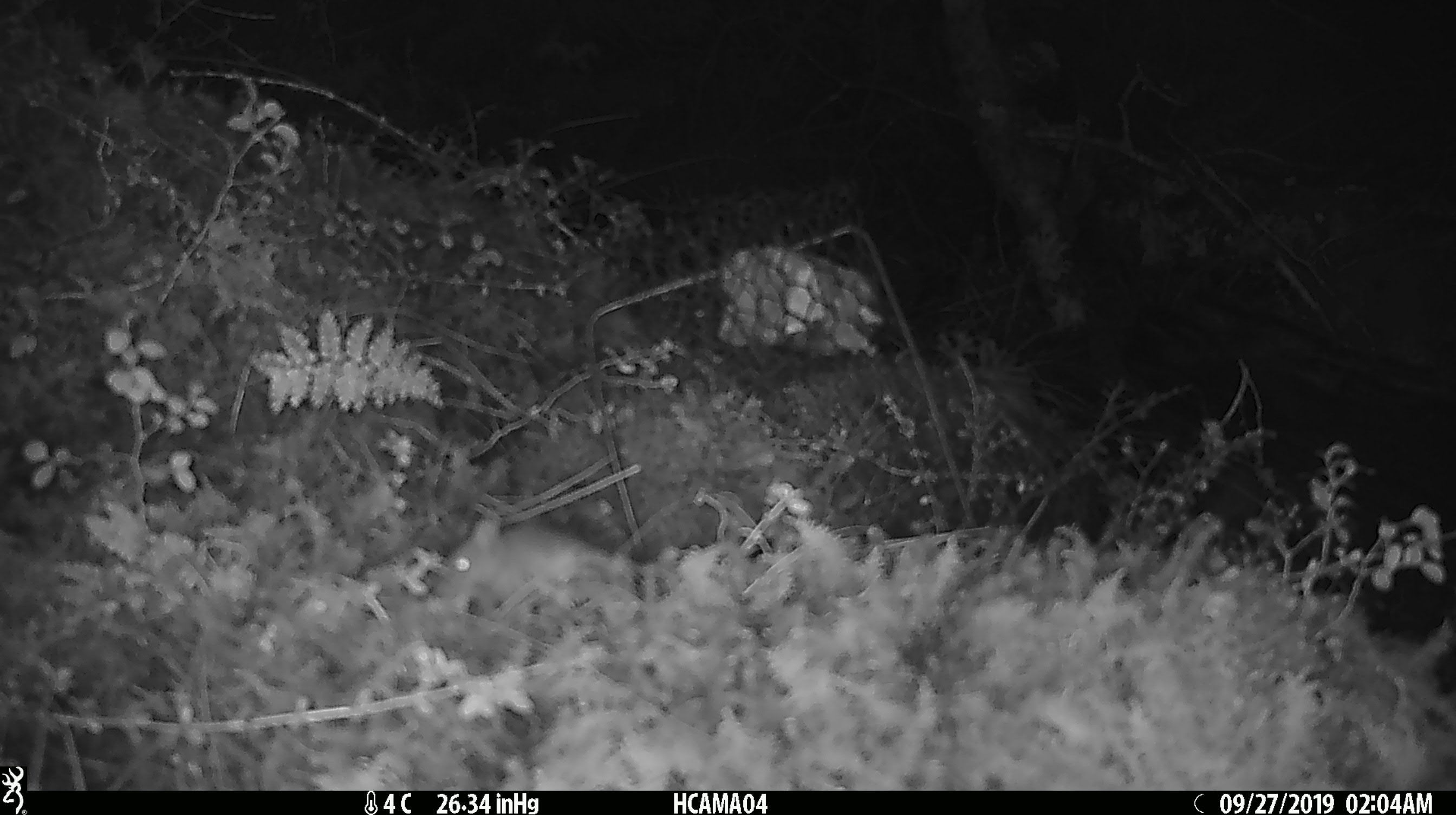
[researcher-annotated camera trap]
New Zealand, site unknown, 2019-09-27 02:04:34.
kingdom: Animalia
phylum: Chordata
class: Mammalia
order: Rodentia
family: Muridae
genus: Mus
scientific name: Mus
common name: mouse